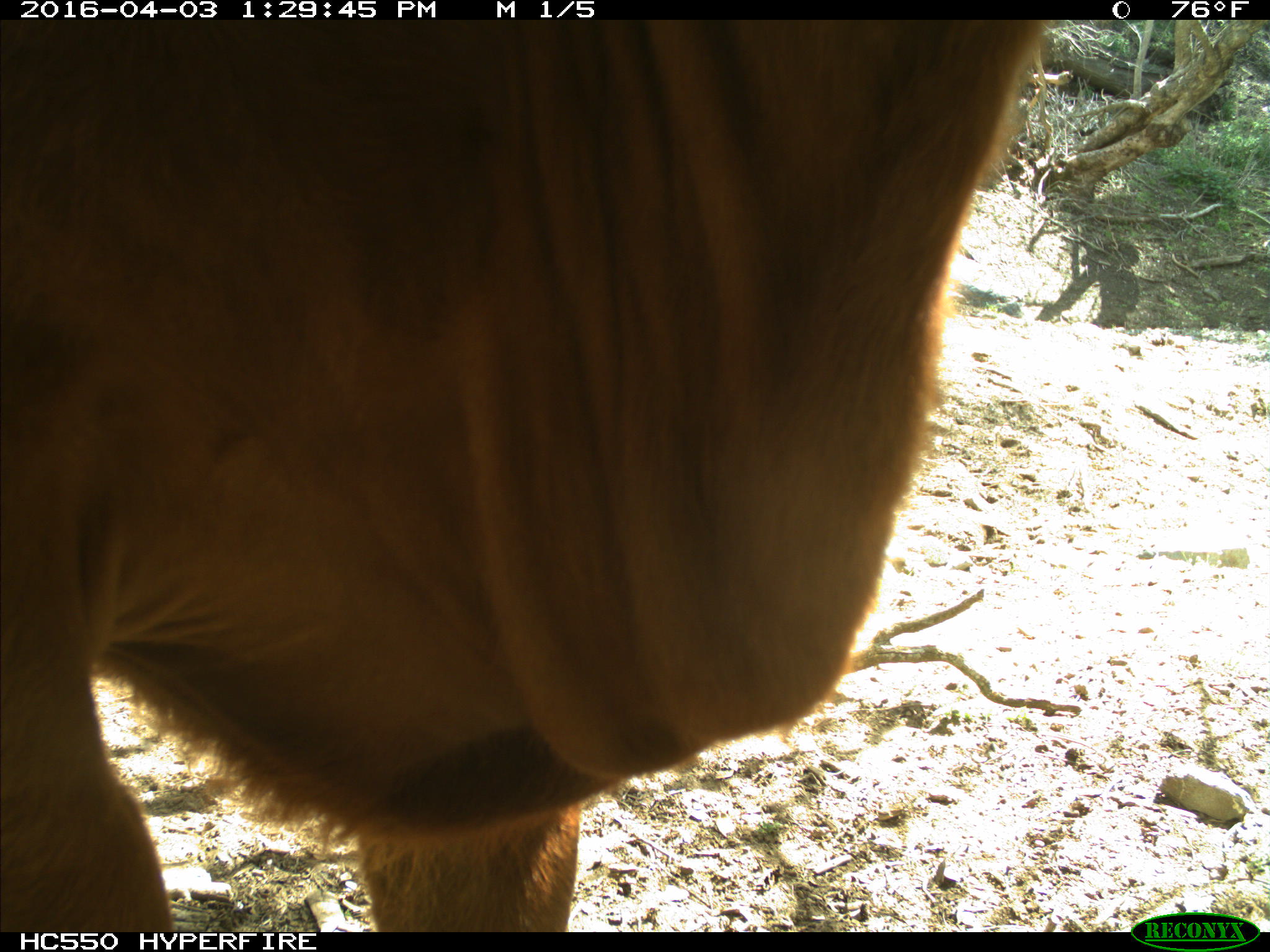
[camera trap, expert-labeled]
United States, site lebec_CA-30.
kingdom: Animalia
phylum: Chordata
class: Mammalia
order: Artiodactyla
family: Bovidae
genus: Bos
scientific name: Bos taurus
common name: domestic cow